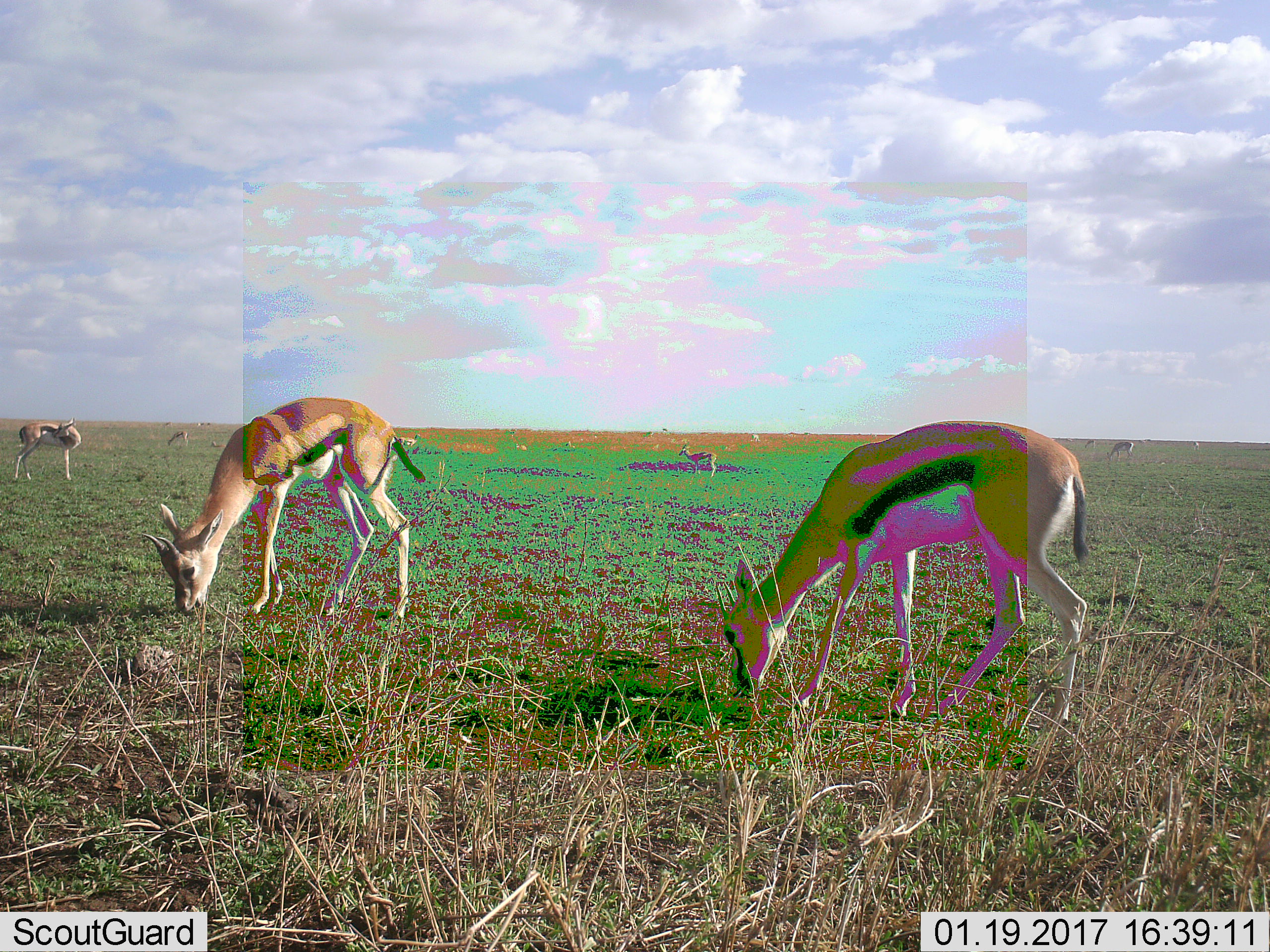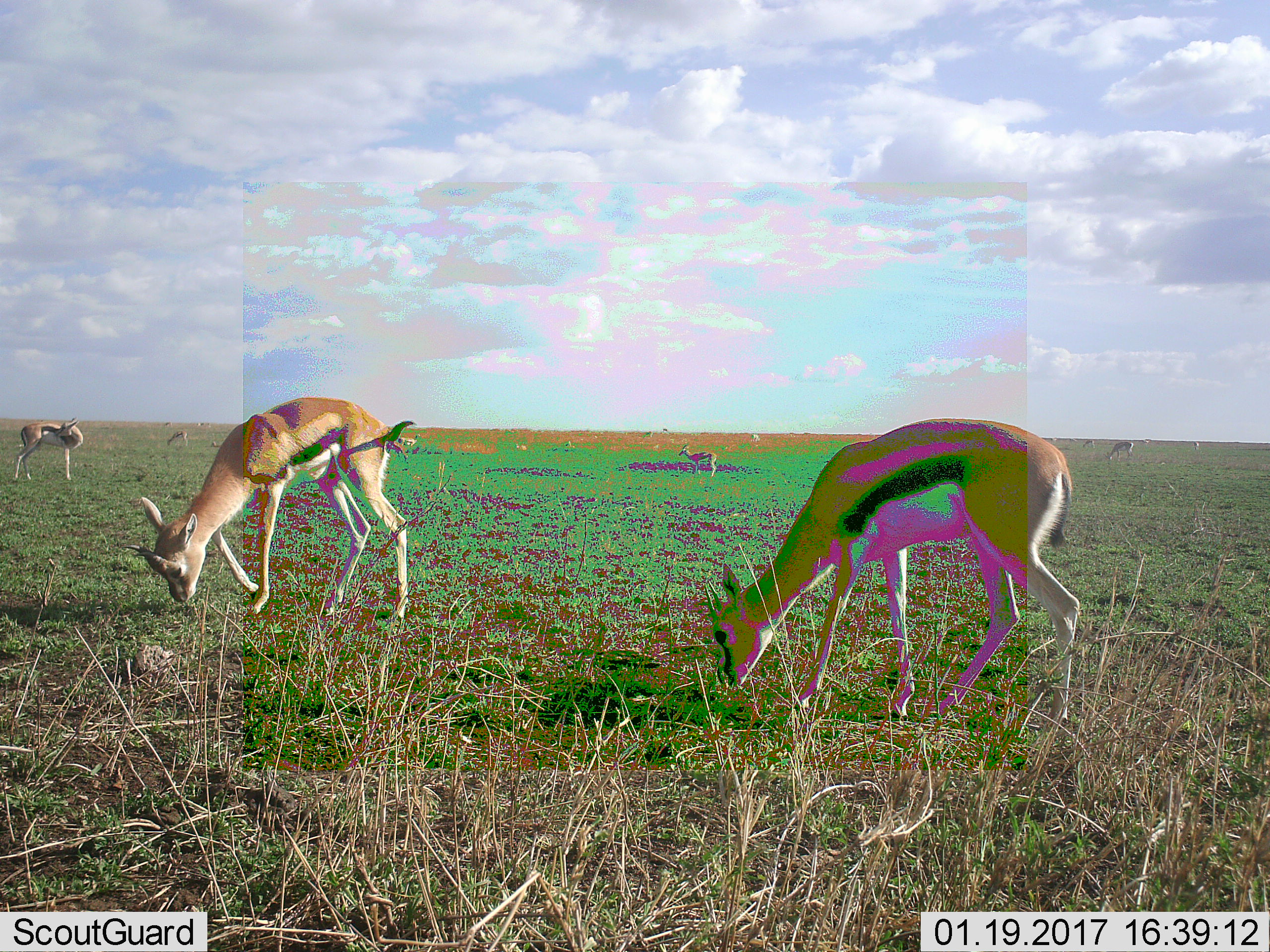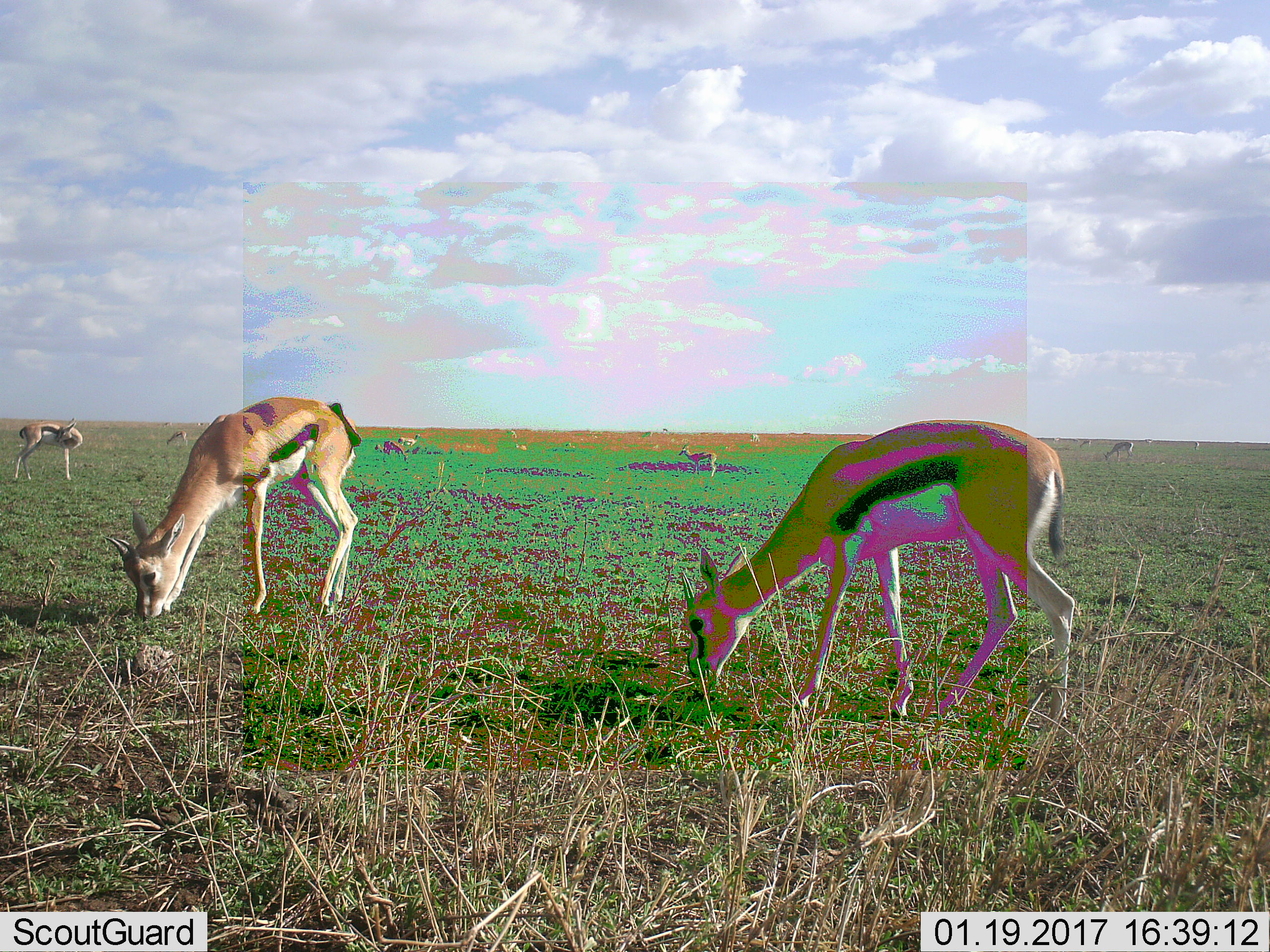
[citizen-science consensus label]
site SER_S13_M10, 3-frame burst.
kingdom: Animalia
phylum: Chordata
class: Mammalia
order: Artiodactyla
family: Bovidae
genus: Eudorcas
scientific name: Eudorcas thomsonii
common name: thomson's gazelle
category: gazellethomsons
Gazellethomsons (thomson's gazelle) (Eudorcas thomsonii), count 11-50. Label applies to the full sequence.